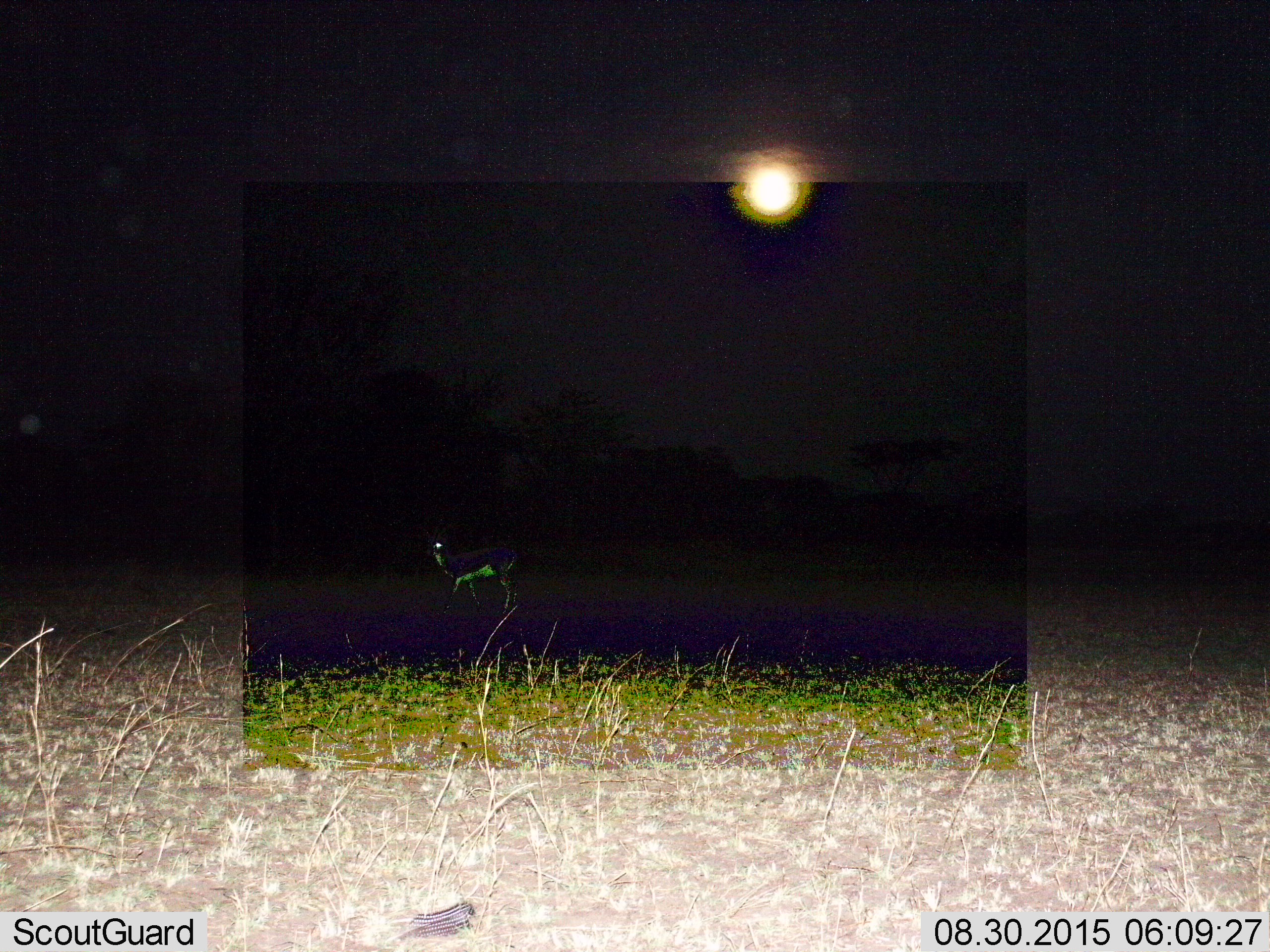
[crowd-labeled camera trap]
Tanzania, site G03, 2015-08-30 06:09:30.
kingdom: Animalia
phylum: Chordata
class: Mammalia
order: Artiodactyla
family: Bovidae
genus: Nanger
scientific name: Nanger granti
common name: grant's gazelle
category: gazellegrants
Gazellegrants (grant's gazelle) (Nanger granti), count 1. Behavior (volunteer vote fractions): standing 83%, resting 0%, moving 17%, interacting 0%. Young present (vote fraction): 0%. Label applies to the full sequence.